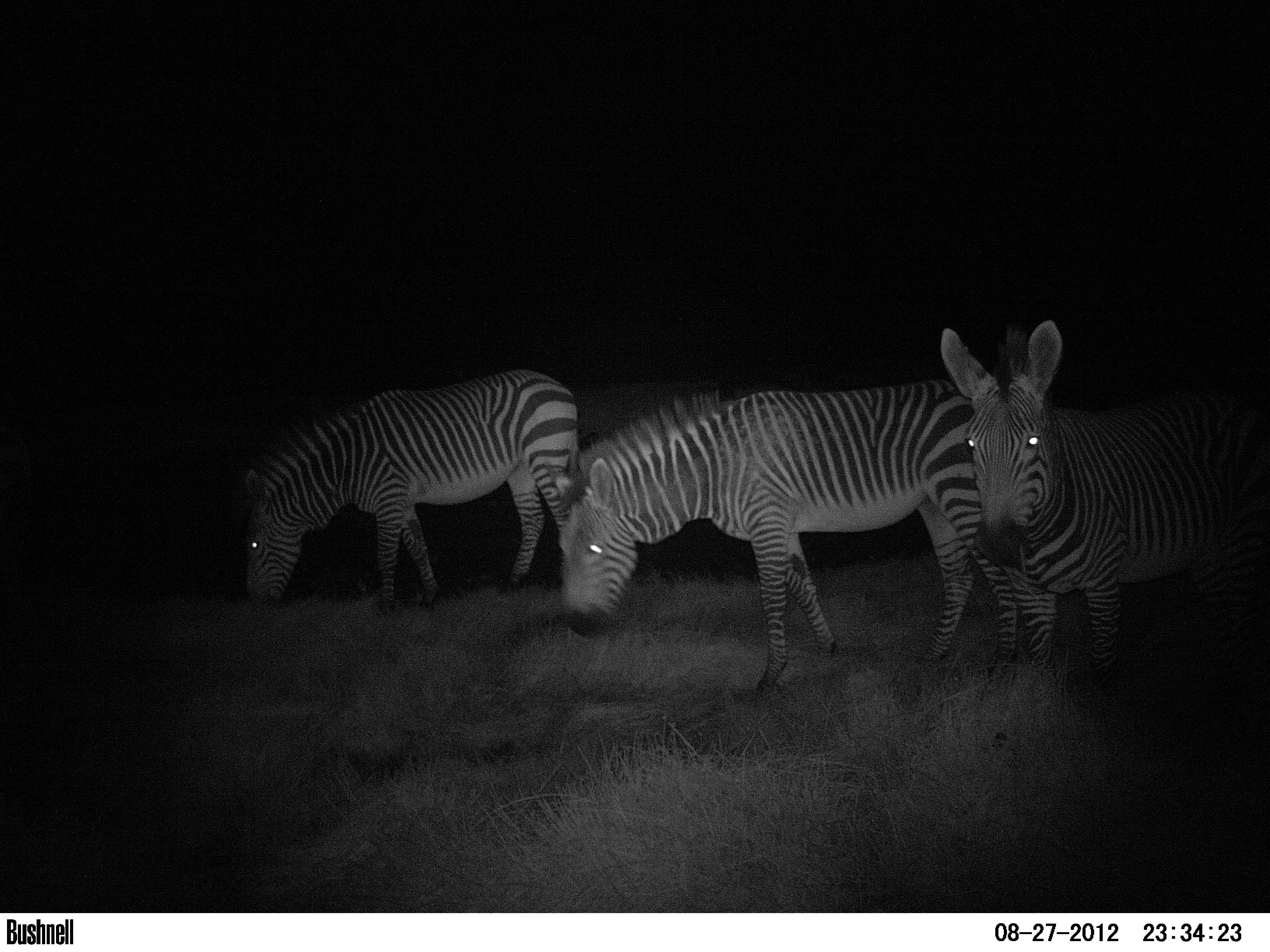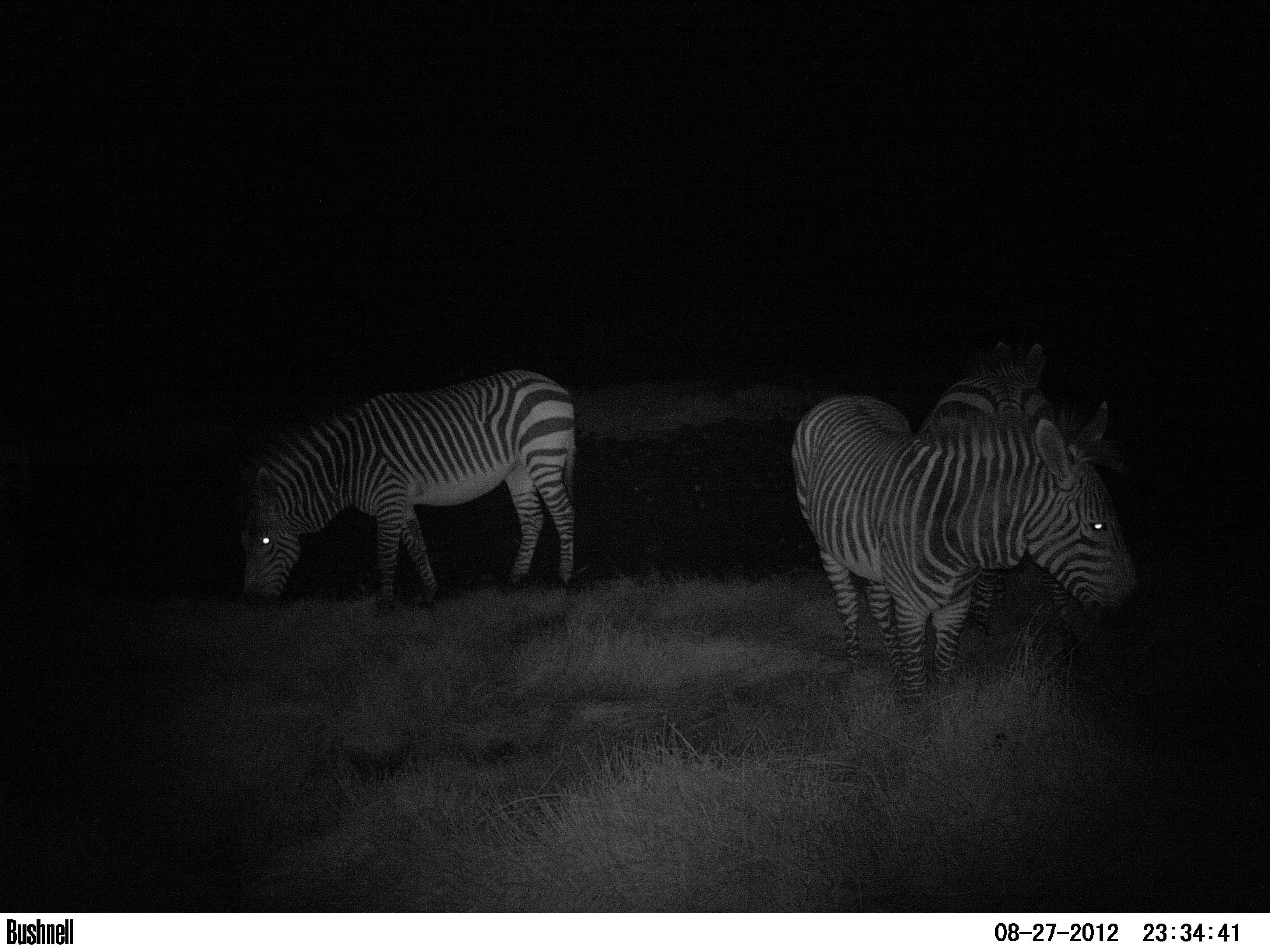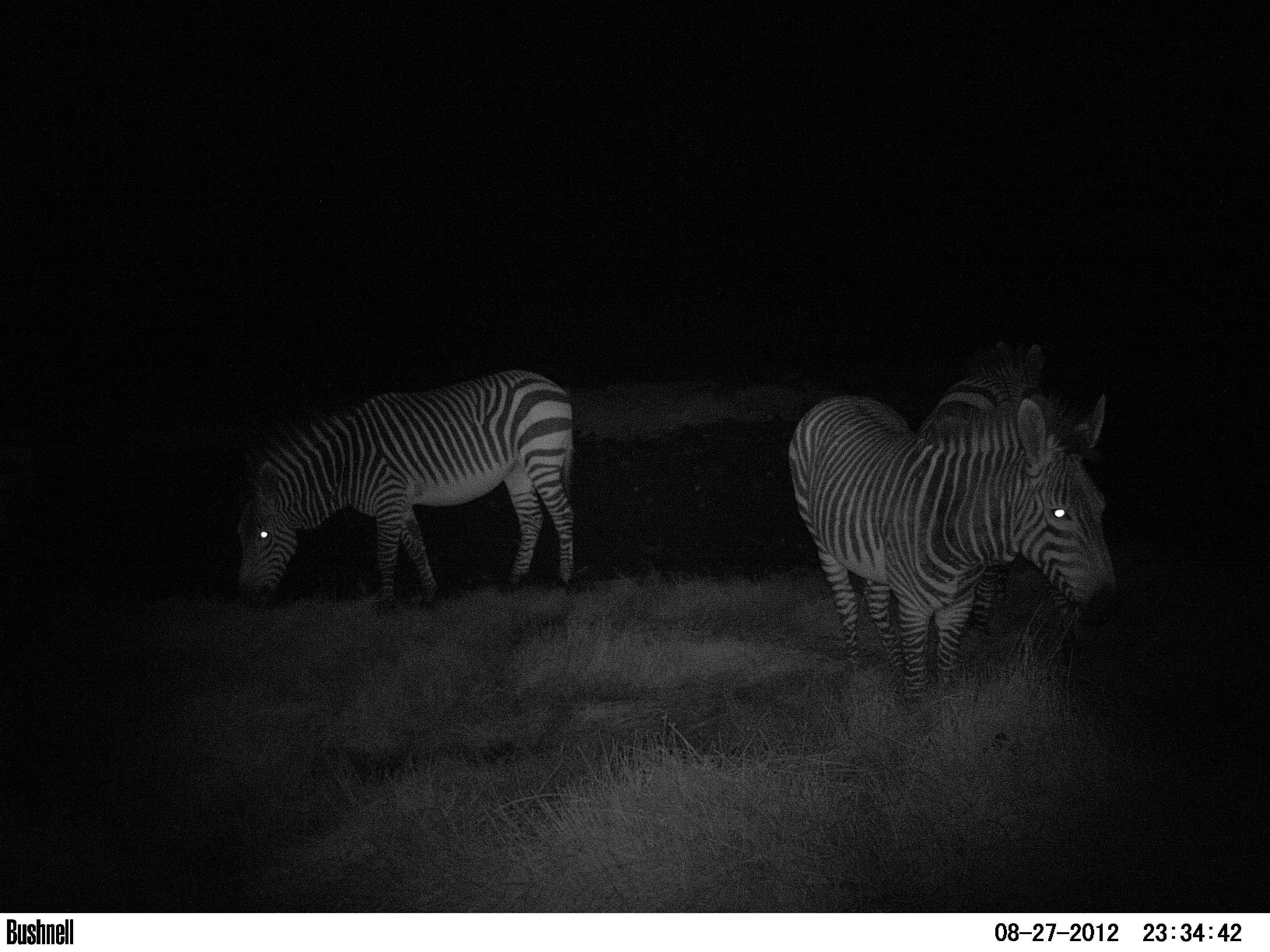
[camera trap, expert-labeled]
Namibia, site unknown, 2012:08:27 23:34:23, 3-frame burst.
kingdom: Animalia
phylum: Chordata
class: Mammalia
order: Perissodactyla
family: Equidae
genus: Equus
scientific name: Equus zebra hartmannae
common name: hartmann's mountain zebra